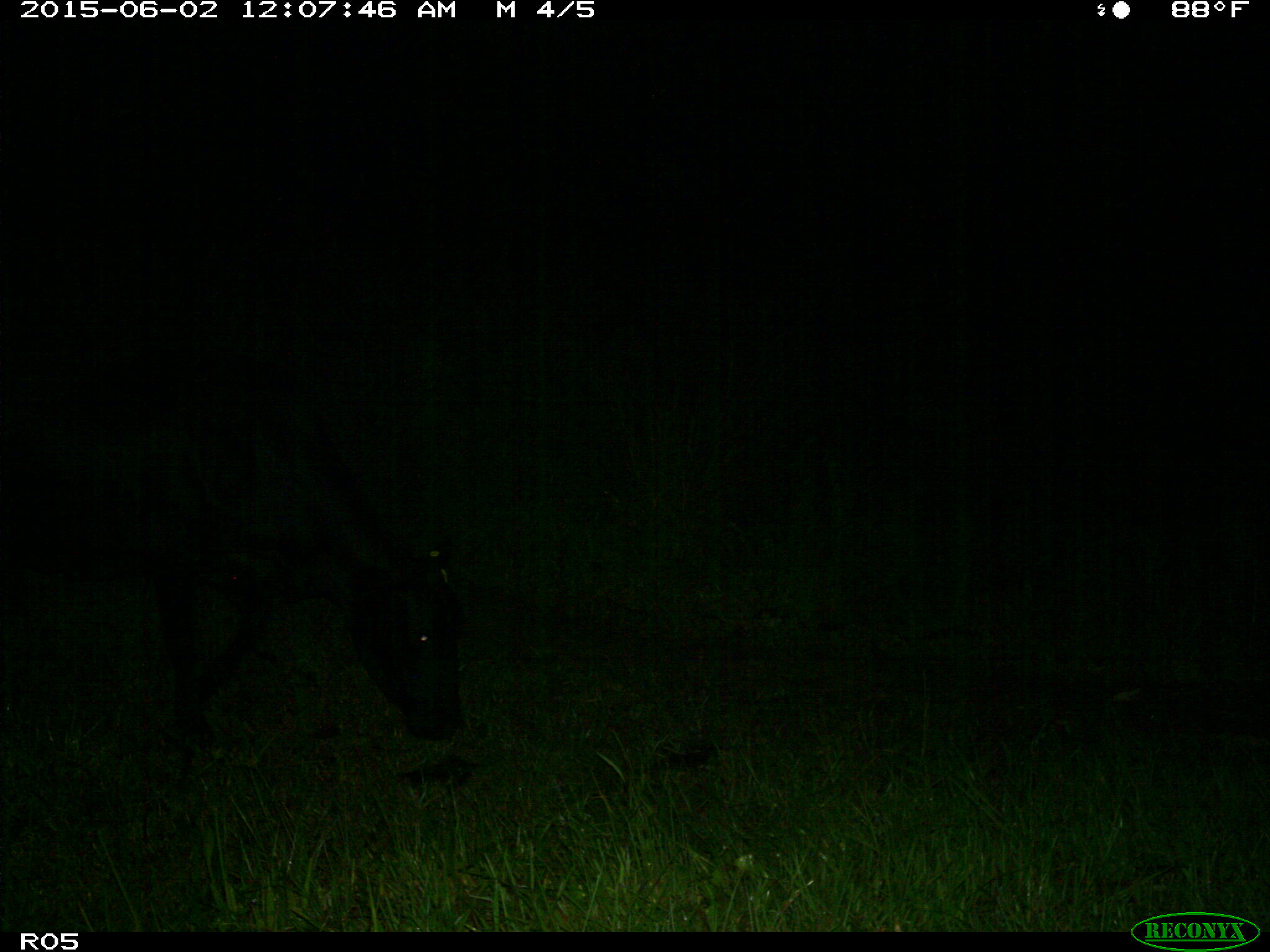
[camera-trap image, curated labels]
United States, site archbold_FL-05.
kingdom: Animalia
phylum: Chordata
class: Mammalia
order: Artiodactyla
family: Bovidae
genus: Bos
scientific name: Bos taurus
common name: domestic cow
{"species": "Bos taurus (domestic cow)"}